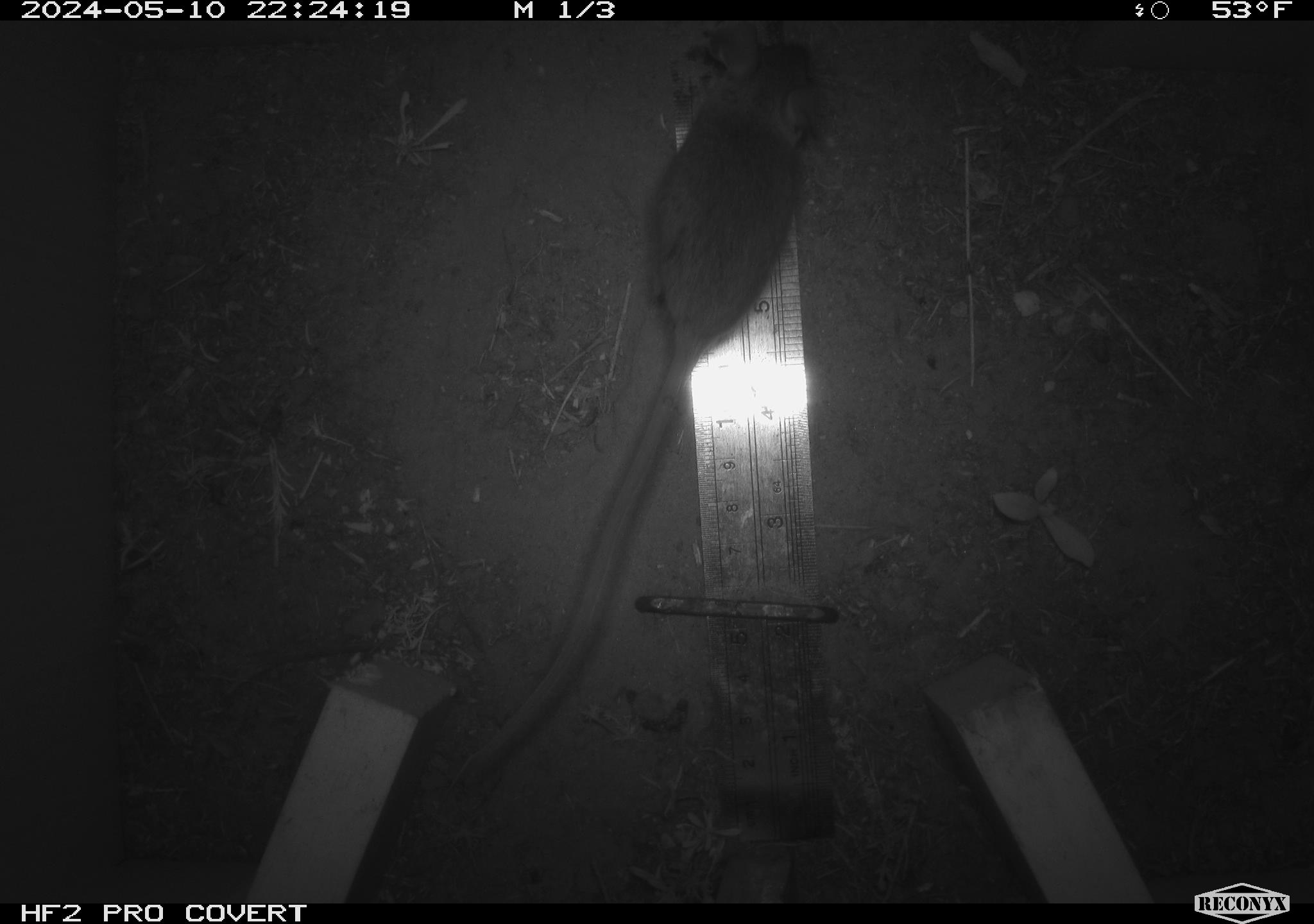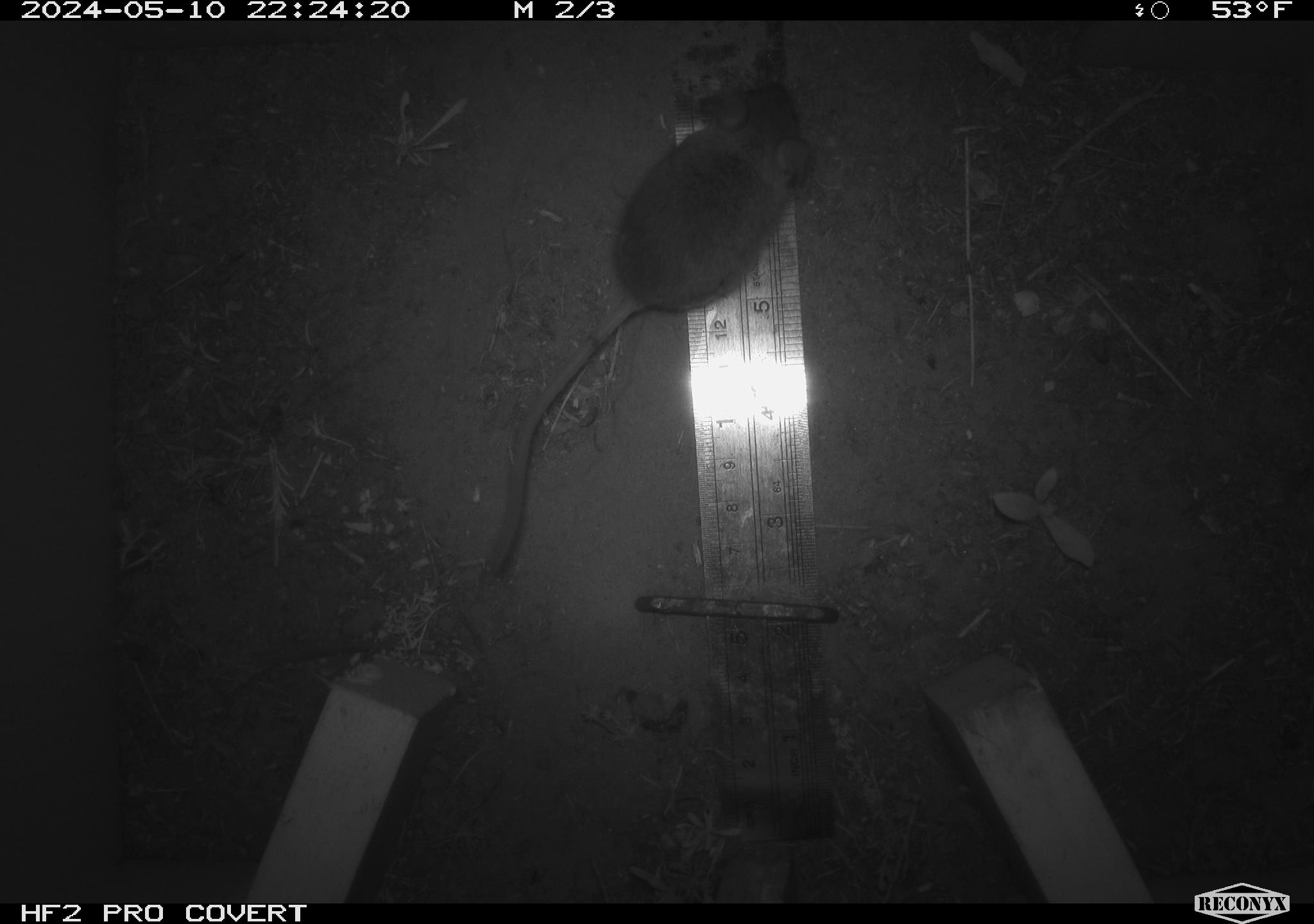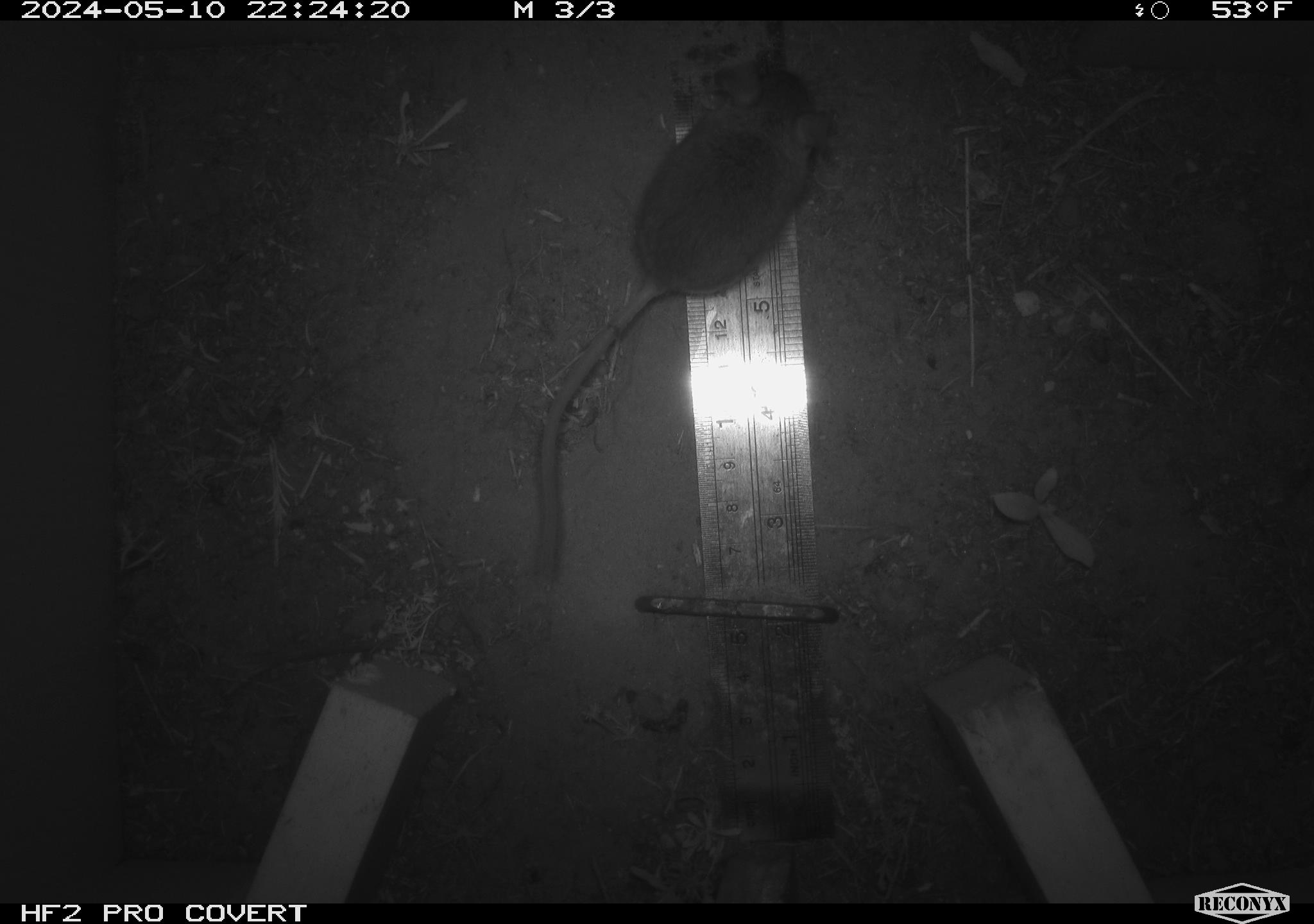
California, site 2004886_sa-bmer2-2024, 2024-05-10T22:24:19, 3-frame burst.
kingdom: Animalia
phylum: Chordata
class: Mammalia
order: Rodentia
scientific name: Rodentia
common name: mouse species